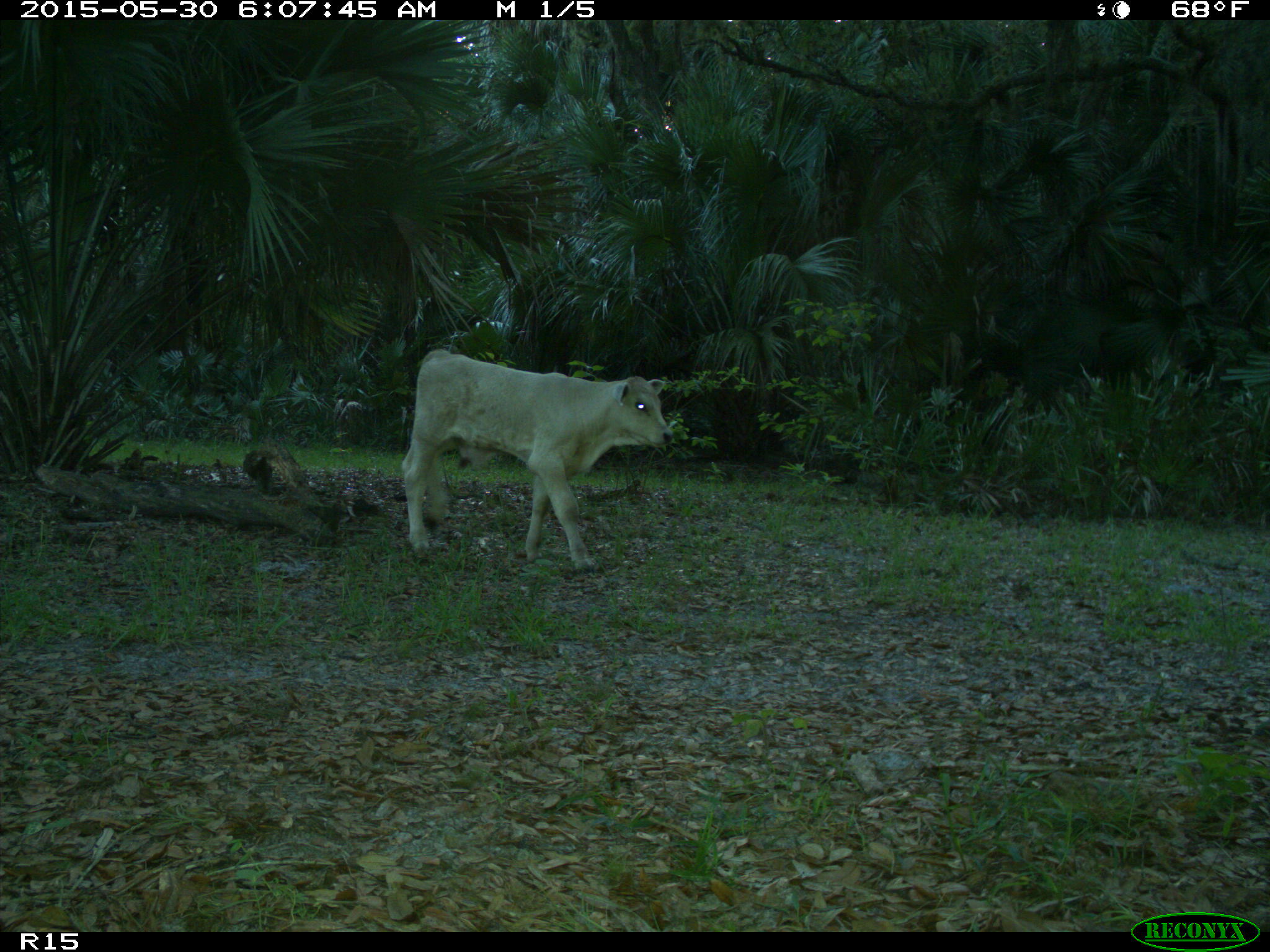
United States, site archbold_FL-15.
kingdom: Animalia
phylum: Chordata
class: Mammalia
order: Artiodactyla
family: Bovidae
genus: Bos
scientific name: Bos taurus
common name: domestic cow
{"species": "Bos taurus (domestic cow)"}